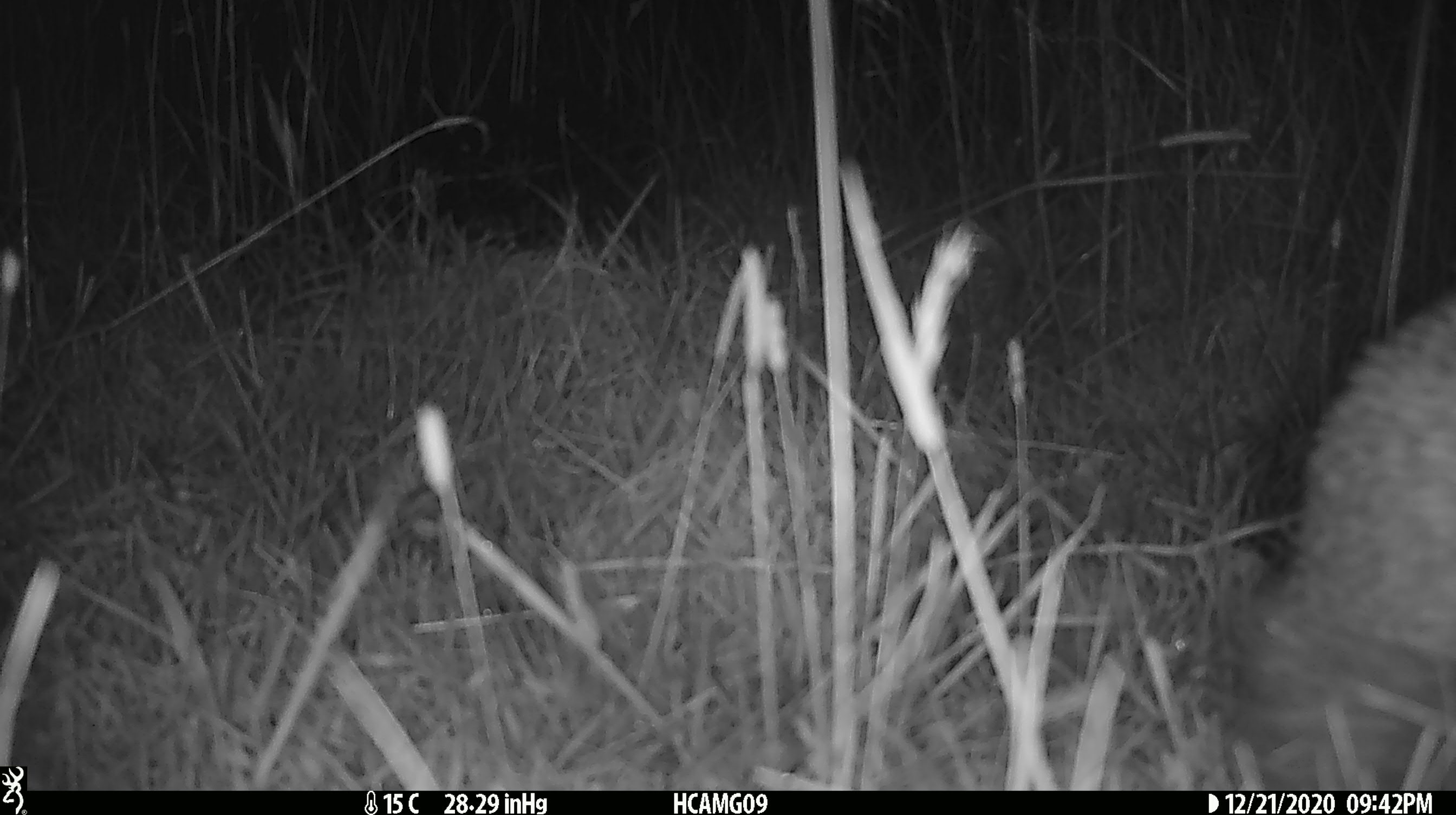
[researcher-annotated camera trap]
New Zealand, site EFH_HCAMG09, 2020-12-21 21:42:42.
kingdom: Animalia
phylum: Chordata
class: Mammalia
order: Eulipotyphla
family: Erinaceidae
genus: Erinaceus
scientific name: Erinaceus europaeus europaeus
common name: european hedgehog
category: hedgehog